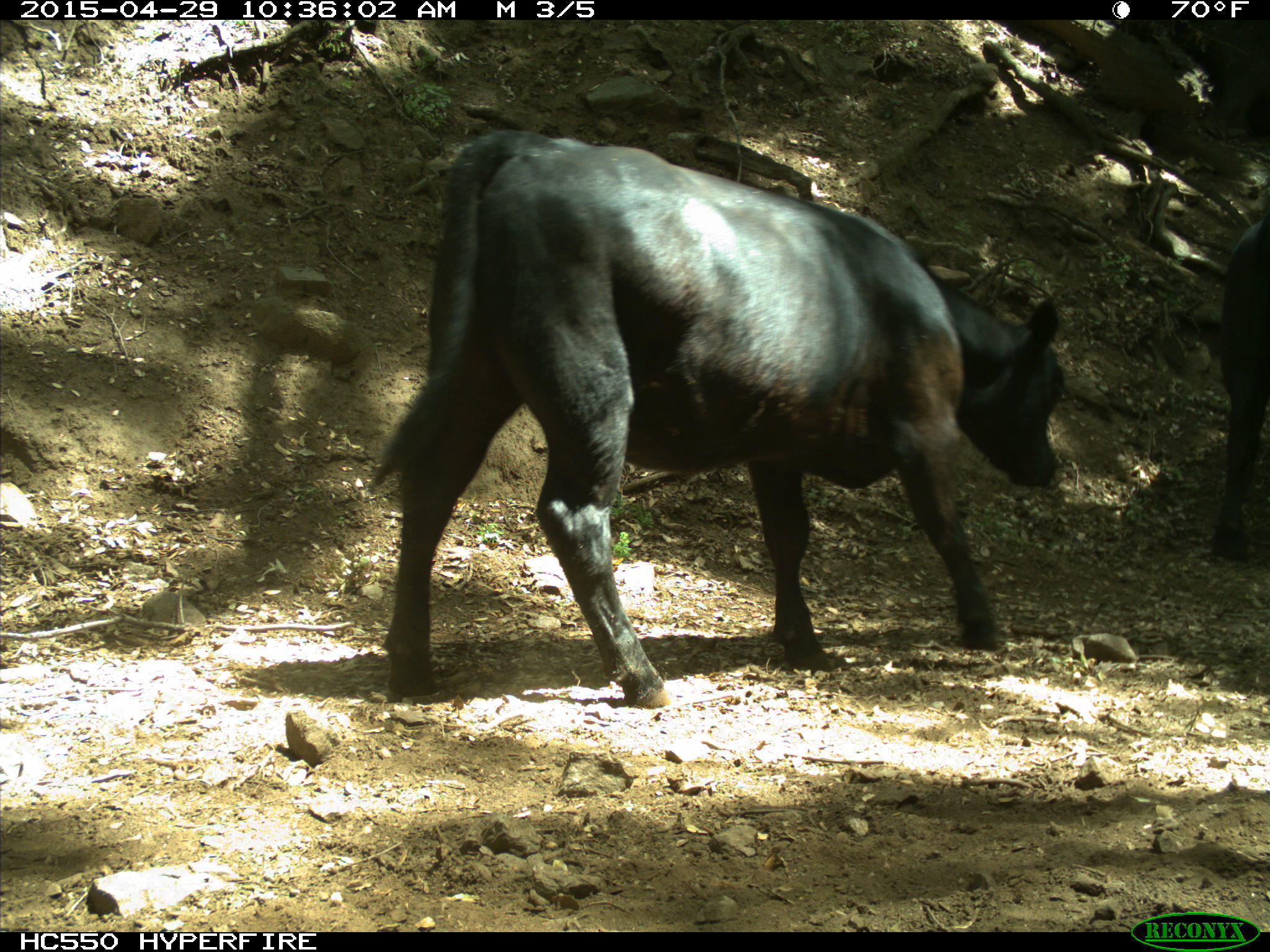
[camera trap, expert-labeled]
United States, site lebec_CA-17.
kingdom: Animalia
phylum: Chordata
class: Mammalia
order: Artiodactyla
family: Bovidae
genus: Bos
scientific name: Bos taurus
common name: domestic cow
Bos taurus (domestic cow).